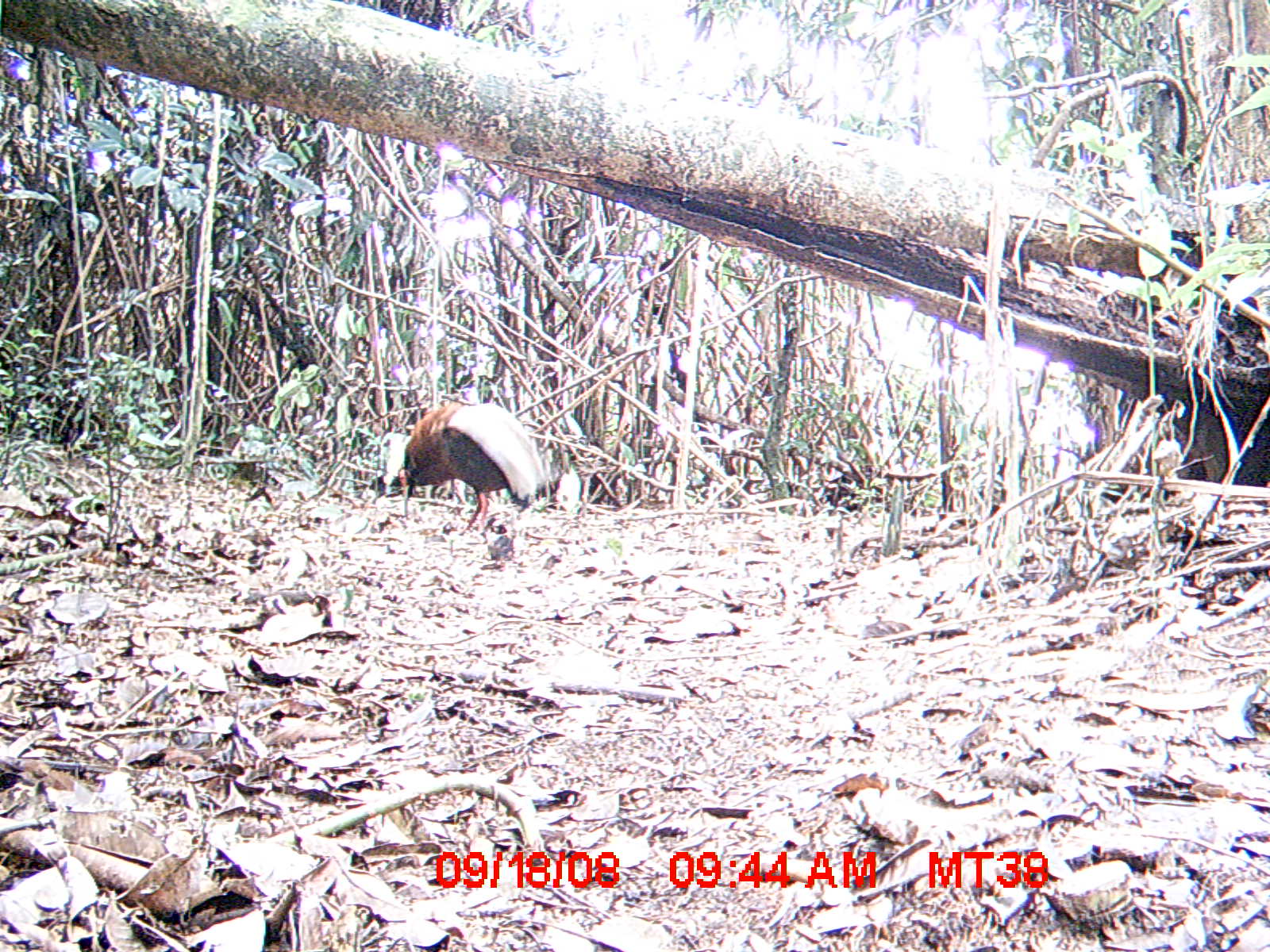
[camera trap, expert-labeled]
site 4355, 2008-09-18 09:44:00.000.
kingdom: Animalia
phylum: Chordata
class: Aves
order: Cuculiformes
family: Cuculidae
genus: Coua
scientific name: Coua serriana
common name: red-breasted coua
Coua serriana (red-breasted coua), count 2.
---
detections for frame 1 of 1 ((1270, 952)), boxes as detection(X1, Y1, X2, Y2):
coua serriana: detection(395, 399, 546, 537)